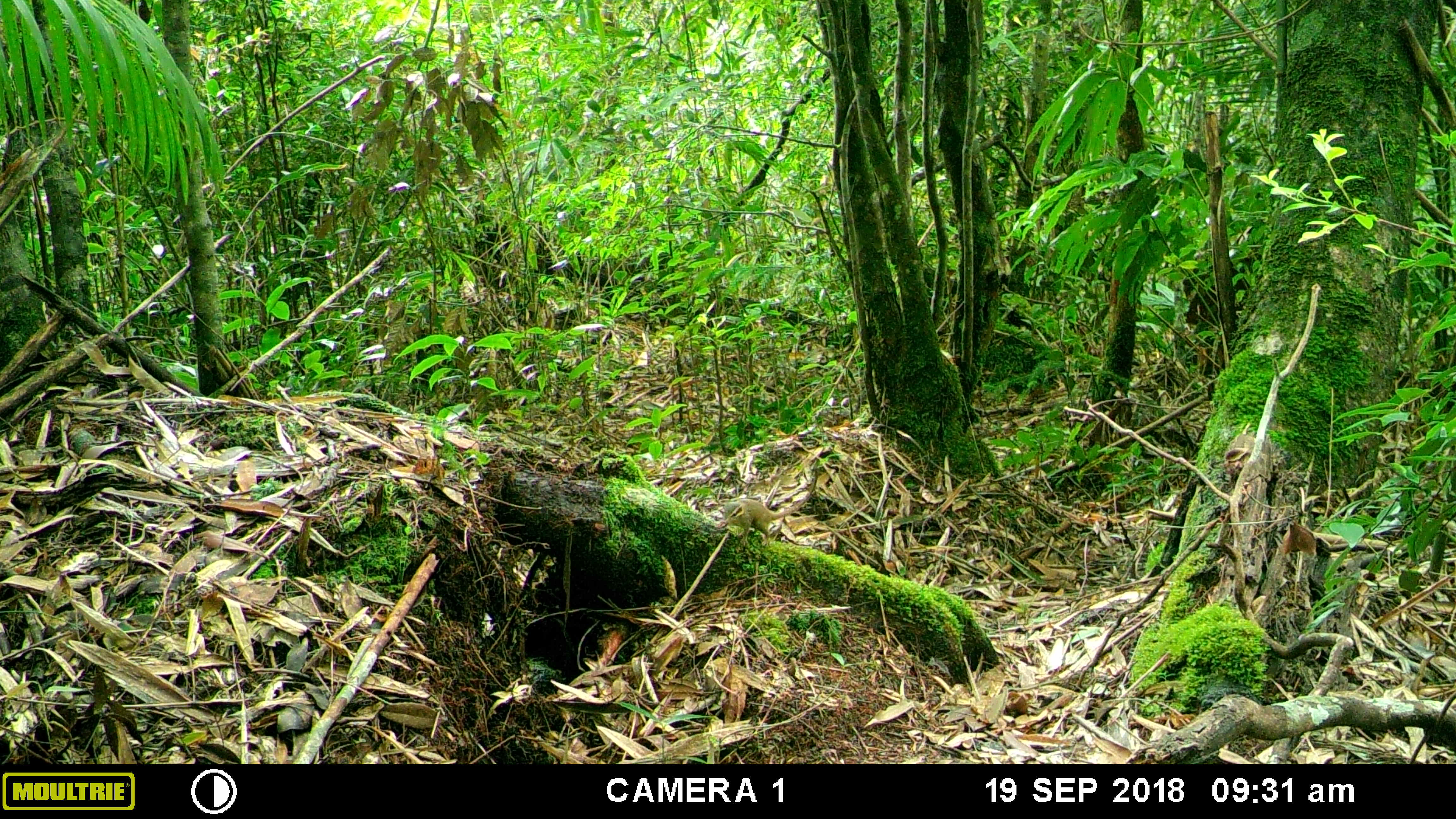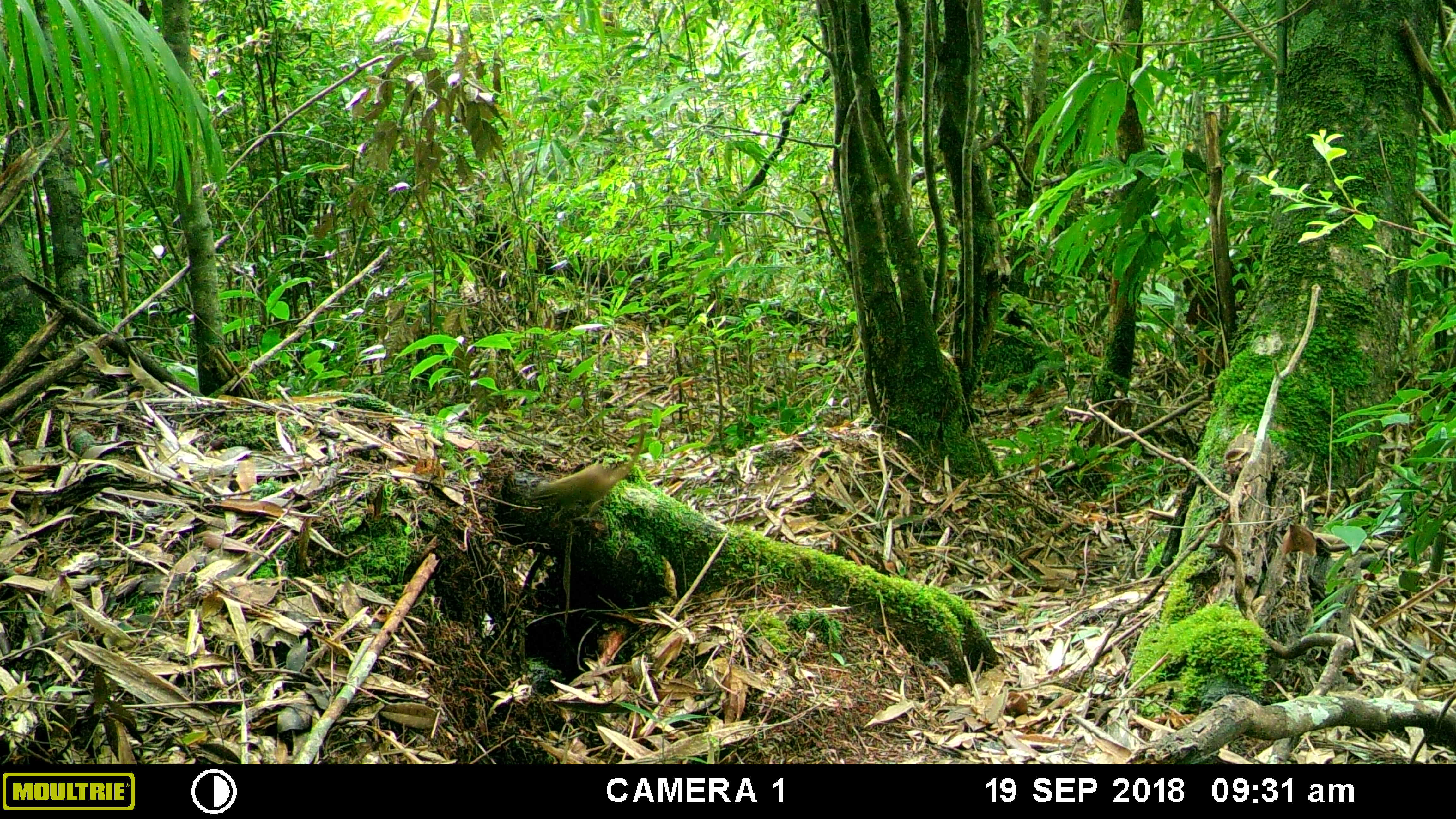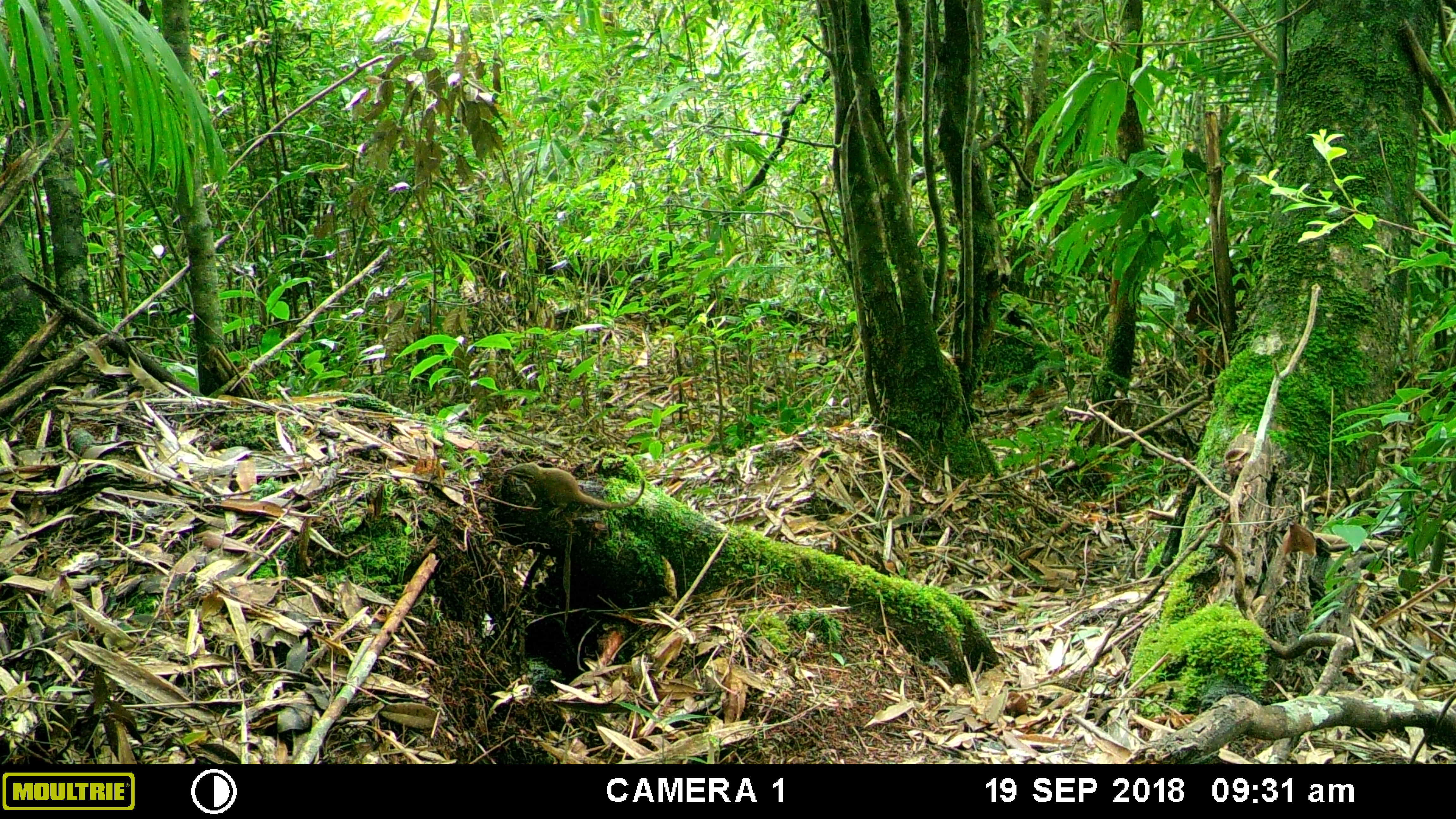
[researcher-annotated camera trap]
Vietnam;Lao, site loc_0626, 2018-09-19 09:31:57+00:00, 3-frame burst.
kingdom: Animalia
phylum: Chordata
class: Mammalia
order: Scandentia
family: Tupaiidae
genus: Tupaia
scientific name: Tupaia belangeri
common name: northern treeshrew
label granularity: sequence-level